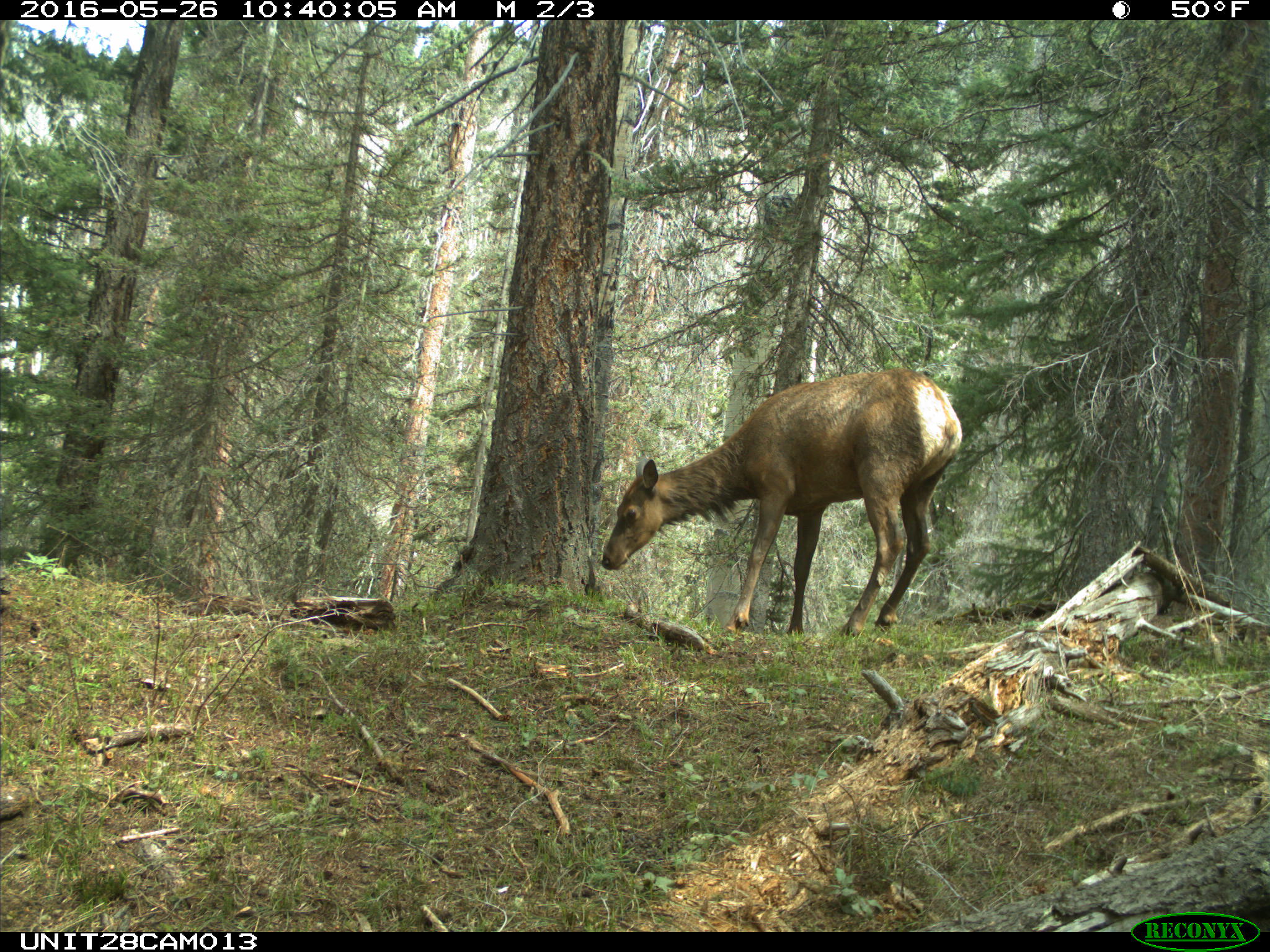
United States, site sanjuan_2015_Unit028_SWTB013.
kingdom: Animalia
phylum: Chordata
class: Mammalia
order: Artiodactyla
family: Cervidae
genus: Cervus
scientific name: Cervus elaphus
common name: red deer